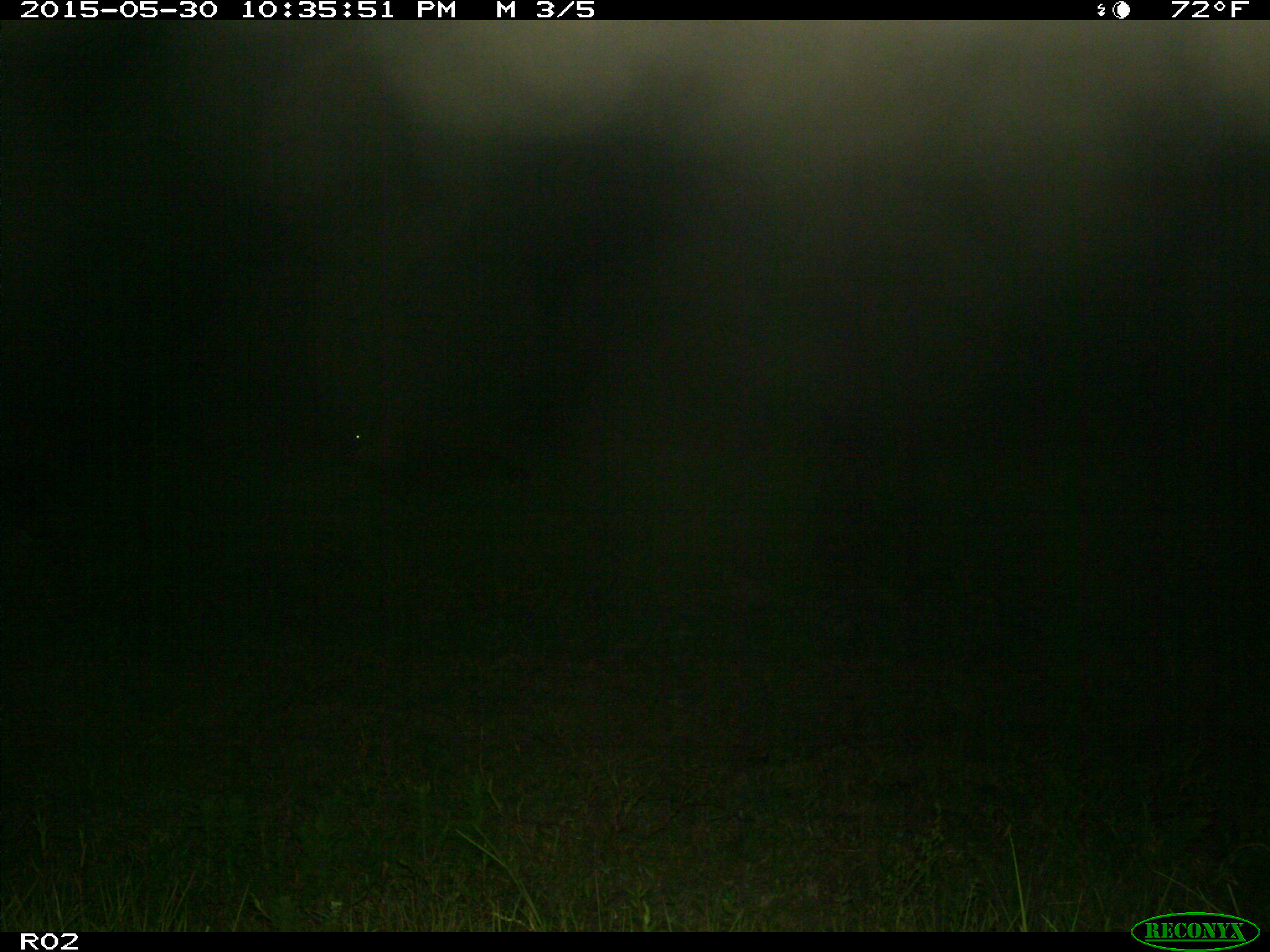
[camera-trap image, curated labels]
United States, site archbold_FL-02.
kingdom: Animalia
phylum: Chordata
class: Mammalia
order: Artiodactyla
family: Bovidae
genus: Bos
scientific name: Bos taurus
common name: domestic cow